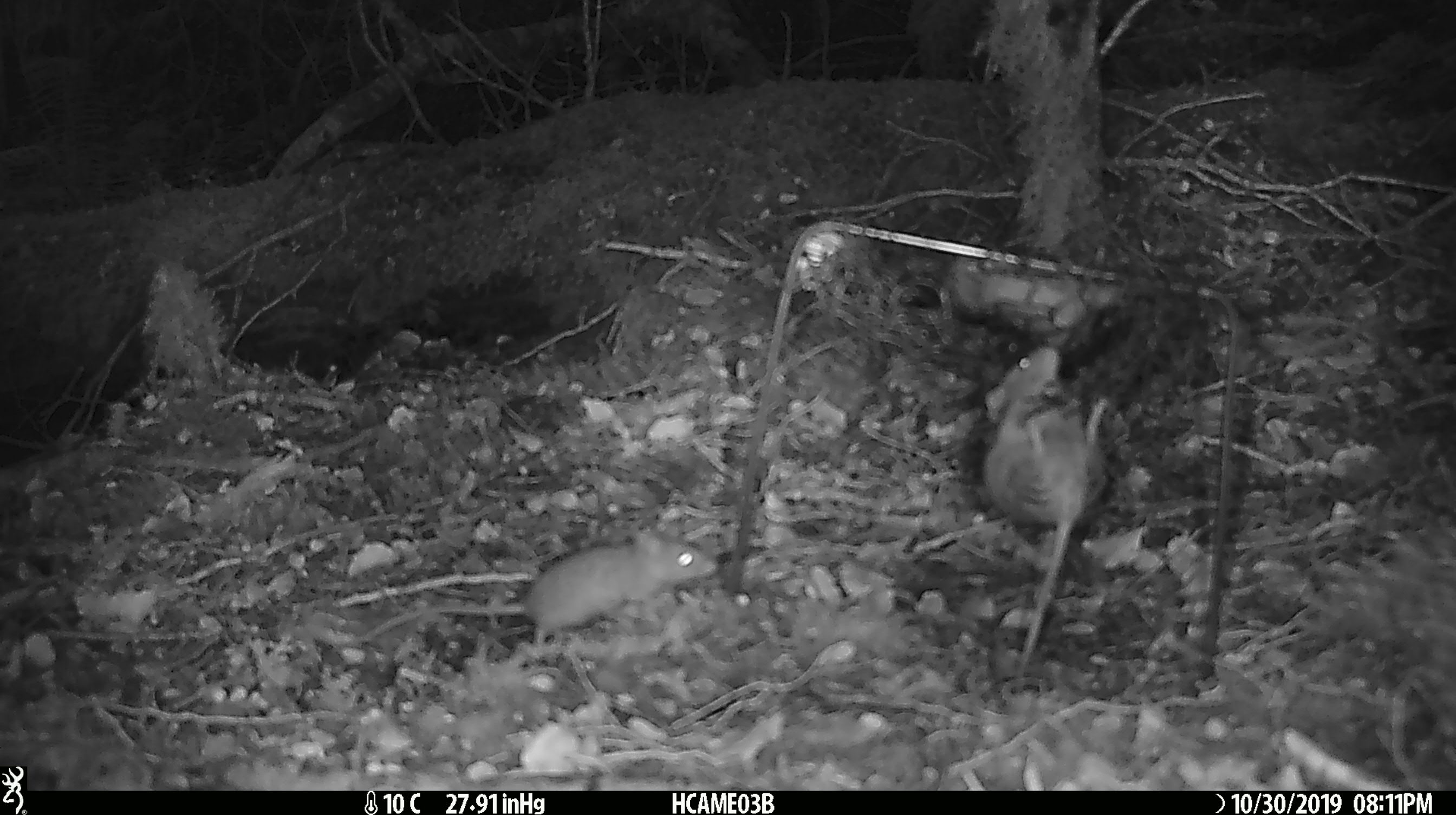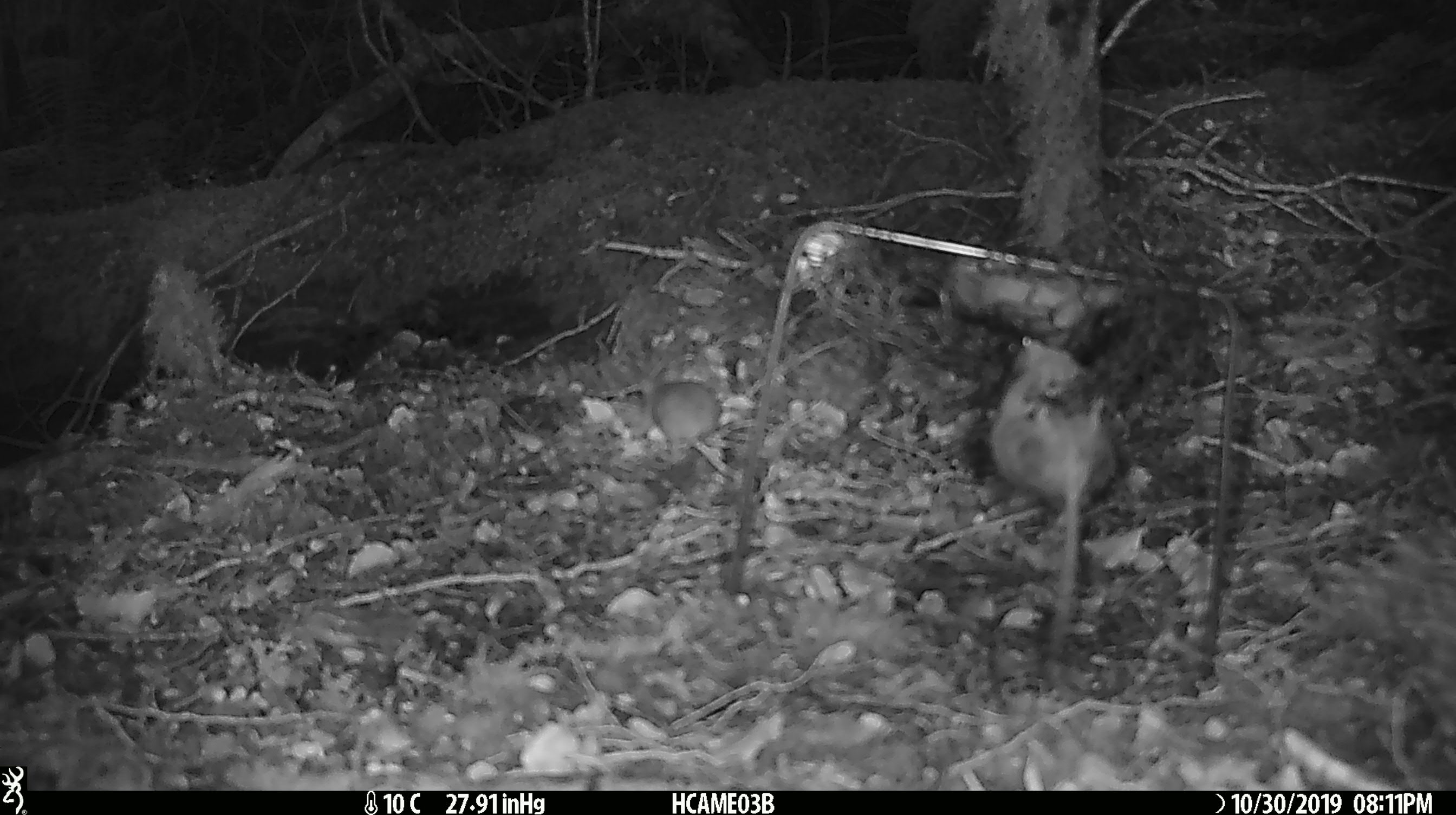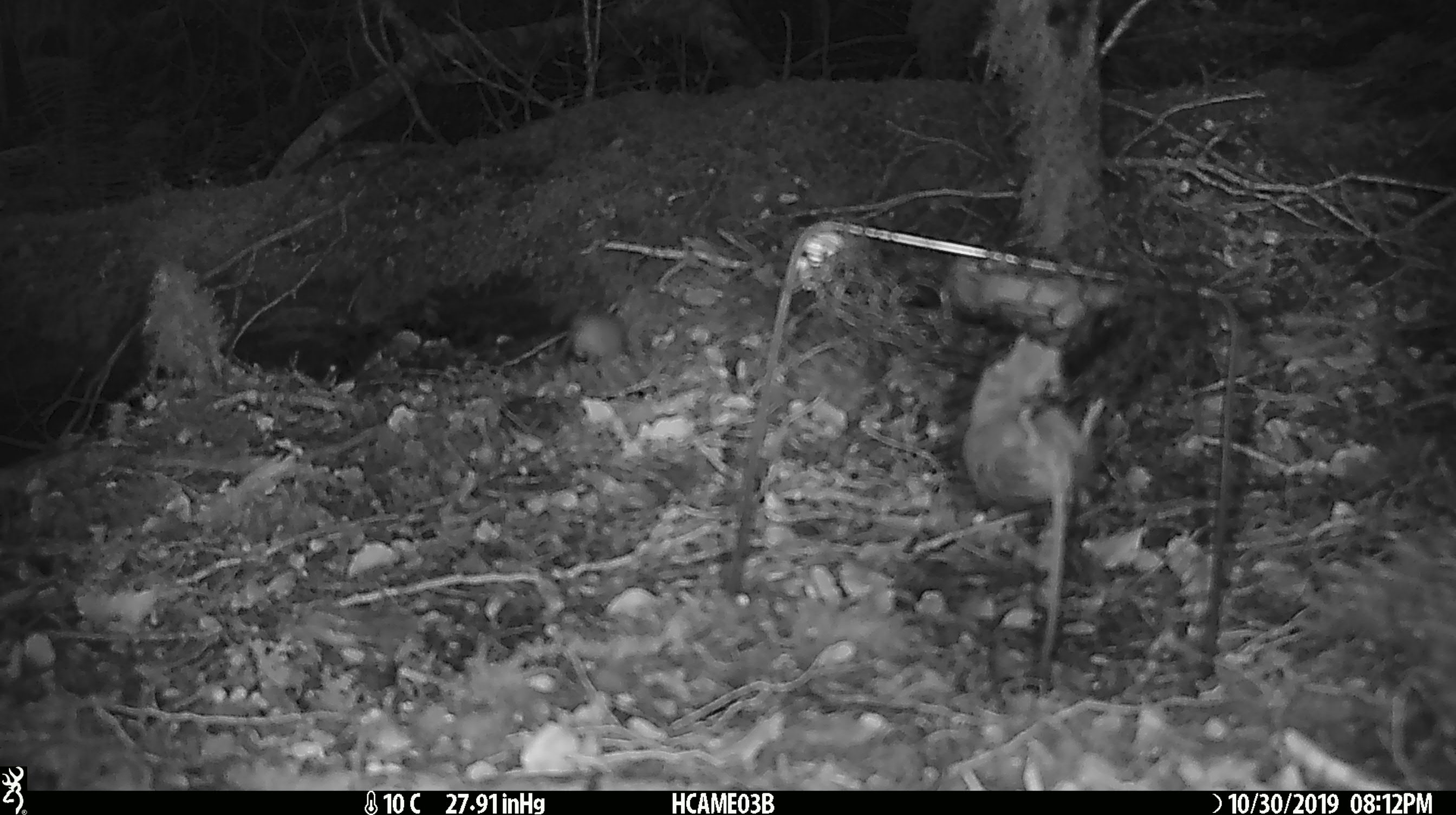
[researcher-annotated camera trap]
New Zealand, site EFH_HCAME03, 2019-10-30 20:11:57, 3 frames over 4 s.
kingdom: Animalia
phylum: Chordata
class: Mammalia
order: Rodentia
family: Muridae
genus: Mus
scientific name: Mus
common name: mouse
Mouse (Mus).